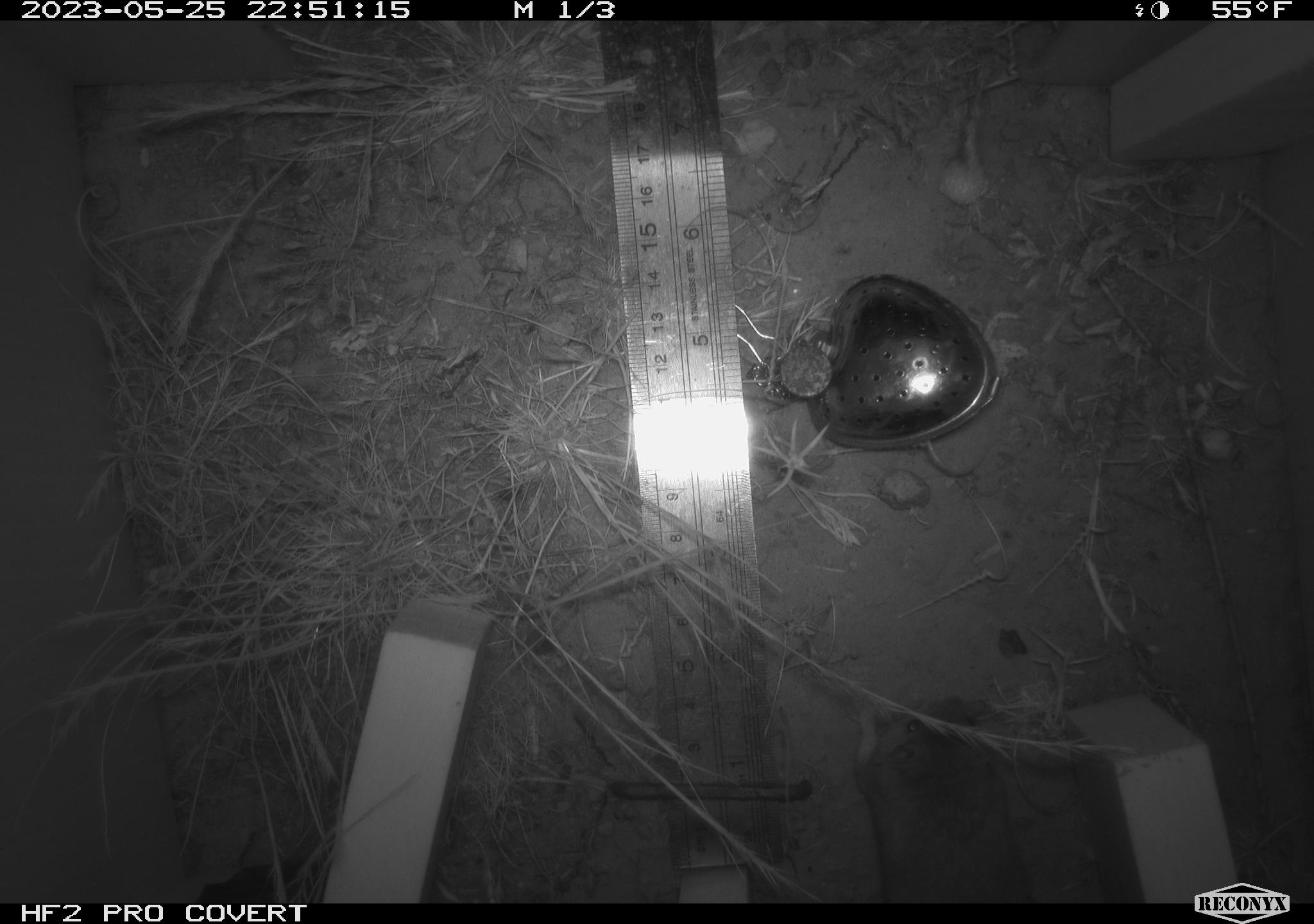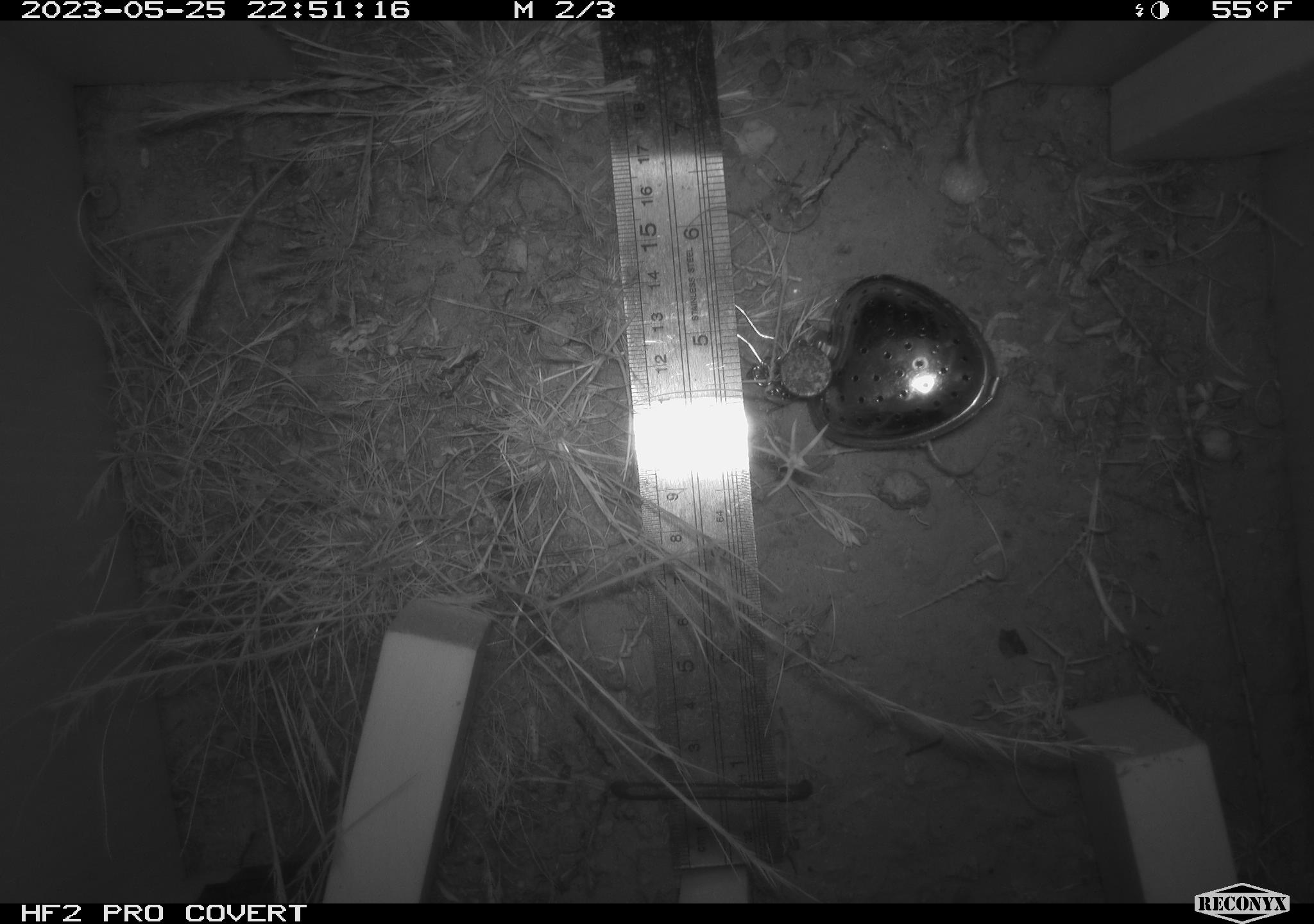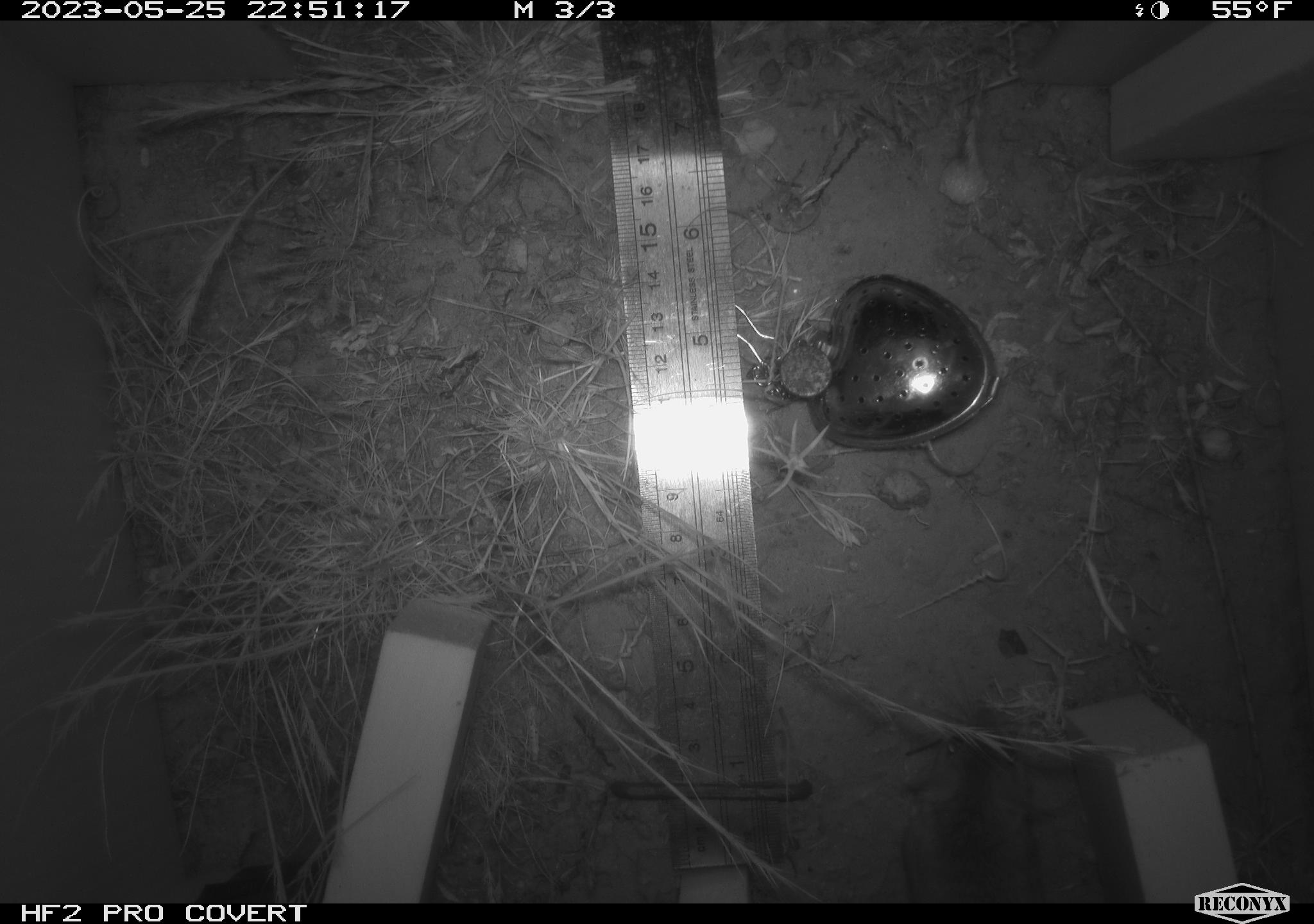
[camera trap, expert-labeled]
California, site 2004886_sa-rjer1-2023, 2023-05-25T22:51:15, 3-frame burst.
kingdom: Animalia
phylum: Chordata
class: Mammalia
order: Rodentia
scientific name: Rodentia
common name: mouse species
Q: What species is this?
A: Mouse species (Rodentia).